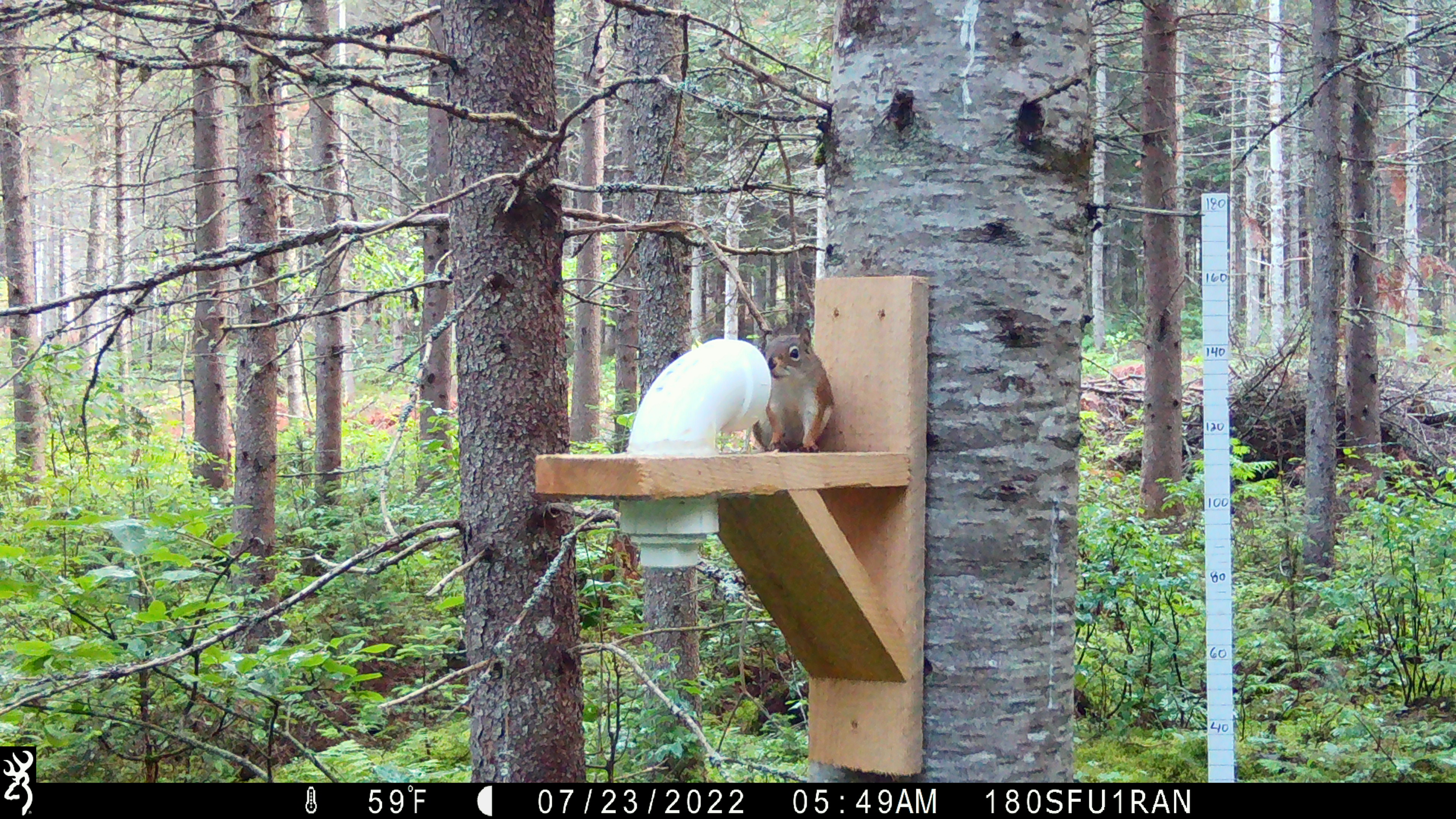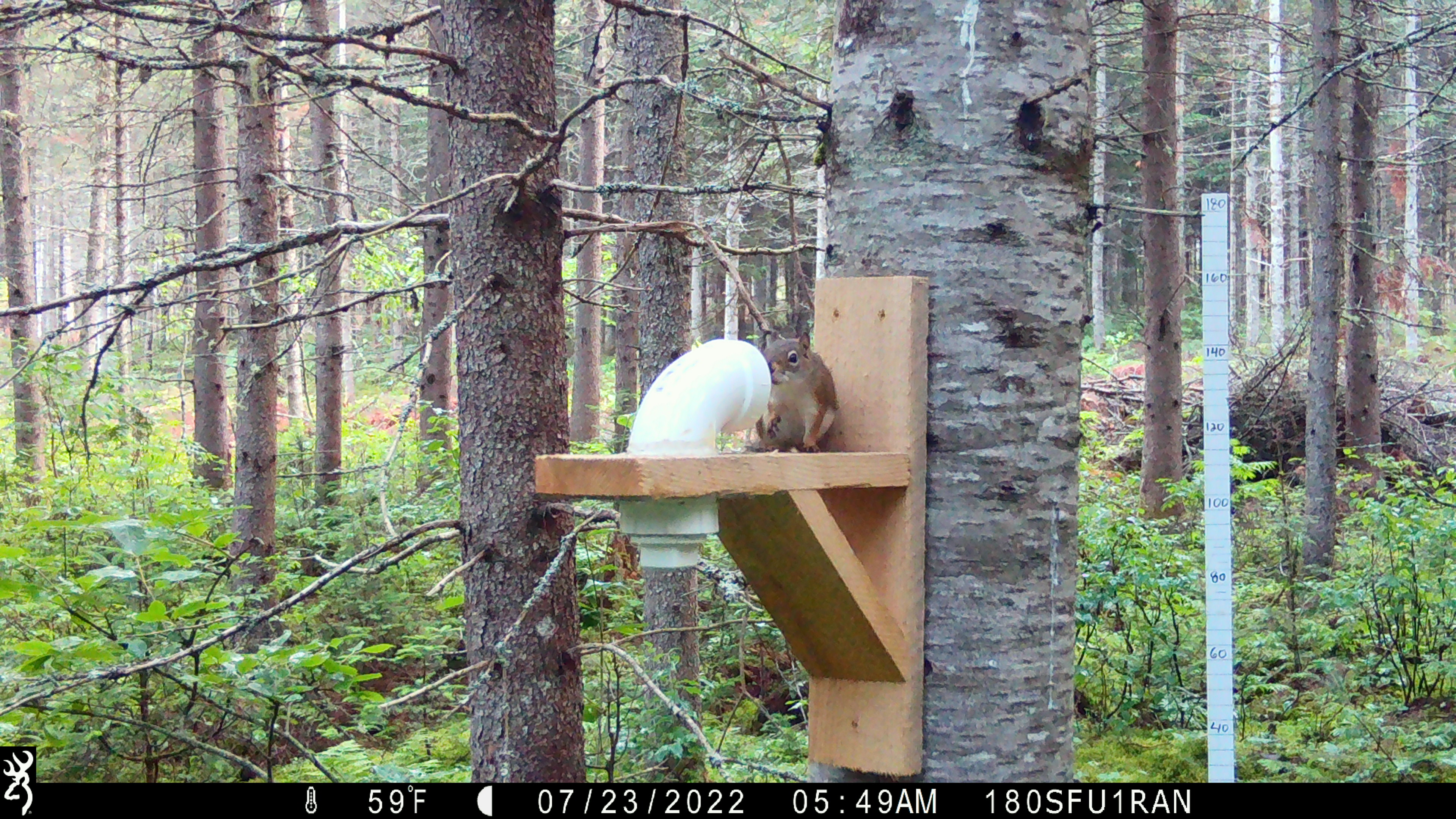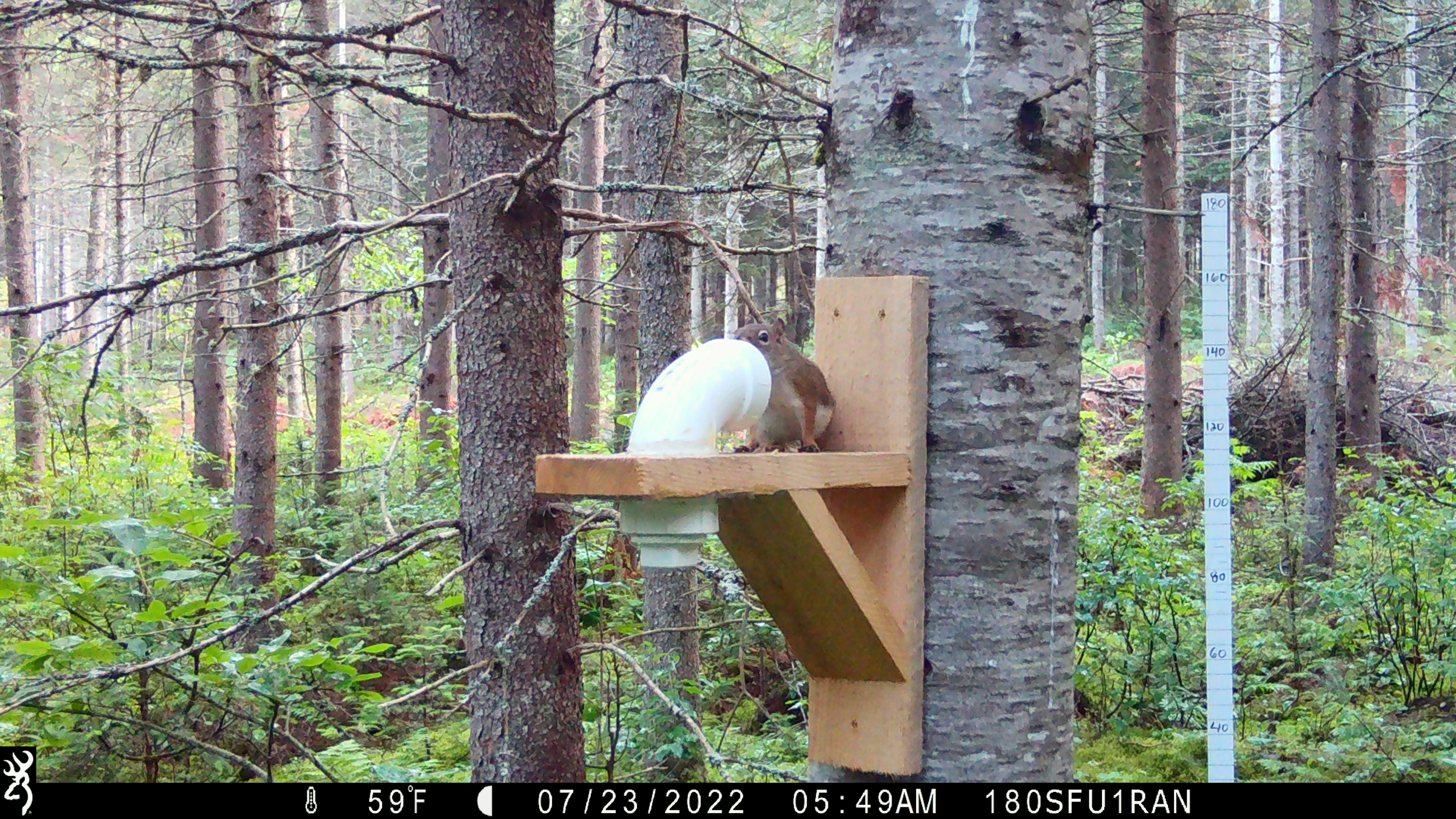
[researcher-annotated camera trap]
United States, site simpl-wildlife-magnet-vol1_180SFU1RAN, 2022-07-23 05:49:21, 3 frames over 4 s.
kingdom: Animalia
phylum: Chordata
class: Mammalia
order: Rodentia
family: Sciuridae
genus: Tamiasciurus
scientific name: Tamiasciurus hudsonicus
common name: red squirrel